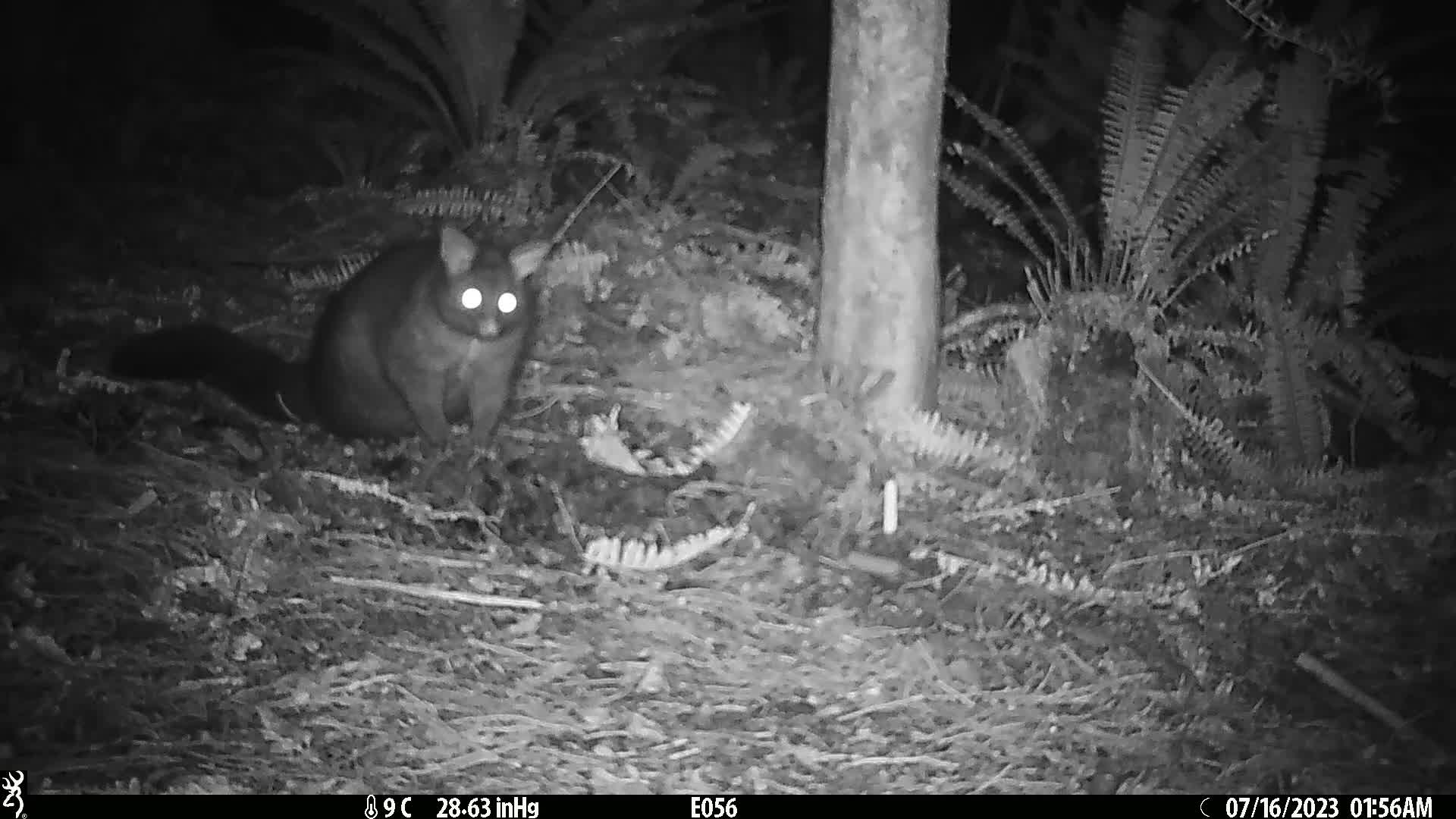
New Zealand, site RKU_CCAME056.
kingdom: Animalia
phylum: Chordata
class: Mammalia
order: Diprotodontia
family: Phalangeridae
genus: Trichosurus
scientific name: Trichosurus vulpecula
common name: common brushtail possum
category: possum